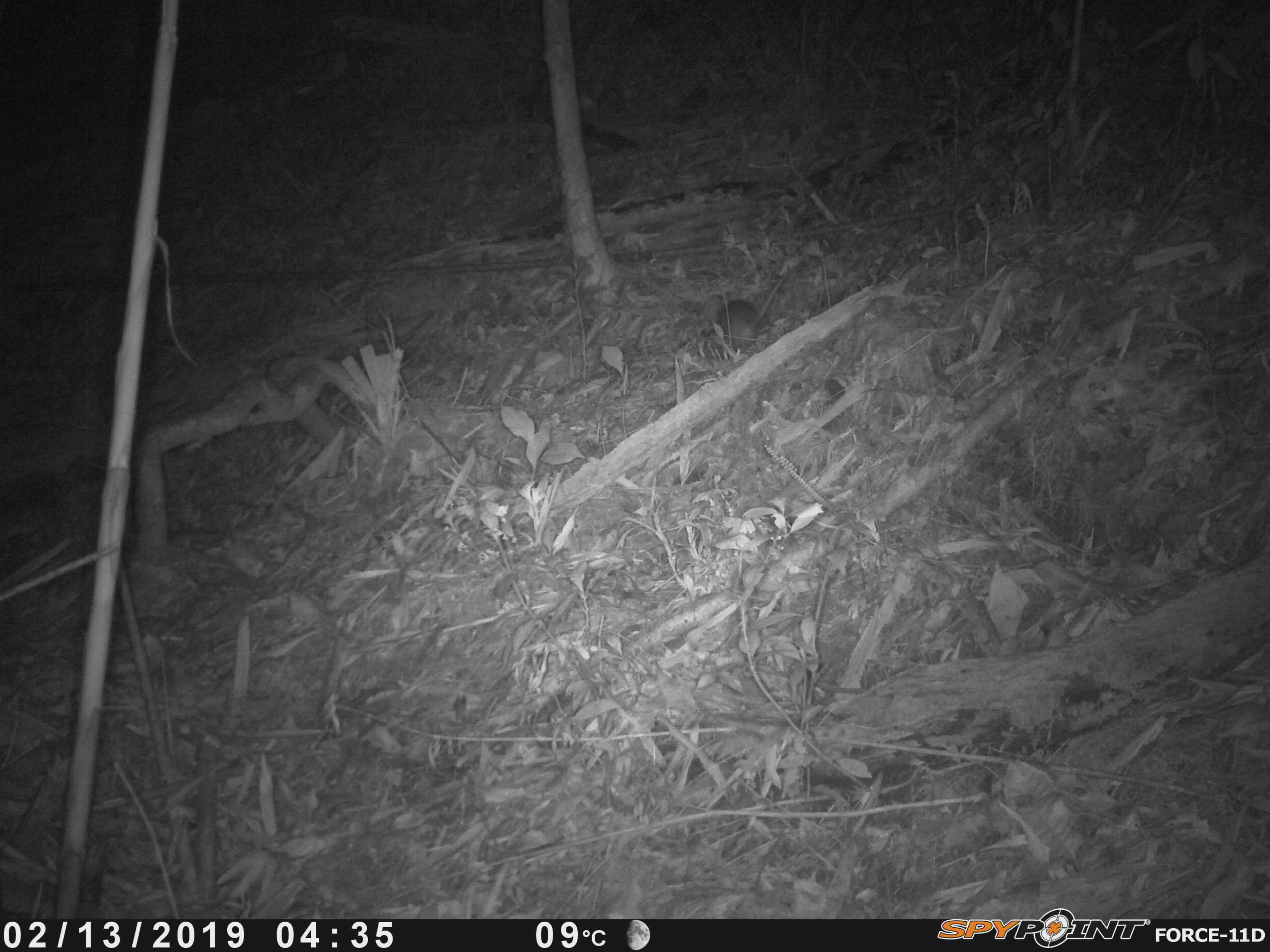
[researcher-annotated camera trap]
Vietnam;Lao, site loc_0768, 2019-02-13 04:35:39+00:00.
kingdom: Animalia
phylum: Chordata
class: Mammalia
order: Rodentia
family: Muridae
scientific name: Muridae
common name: old-world mice and rats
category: unidentified murid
Unidentified murid (old-world mice and rats) (Muridae). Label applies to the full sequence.